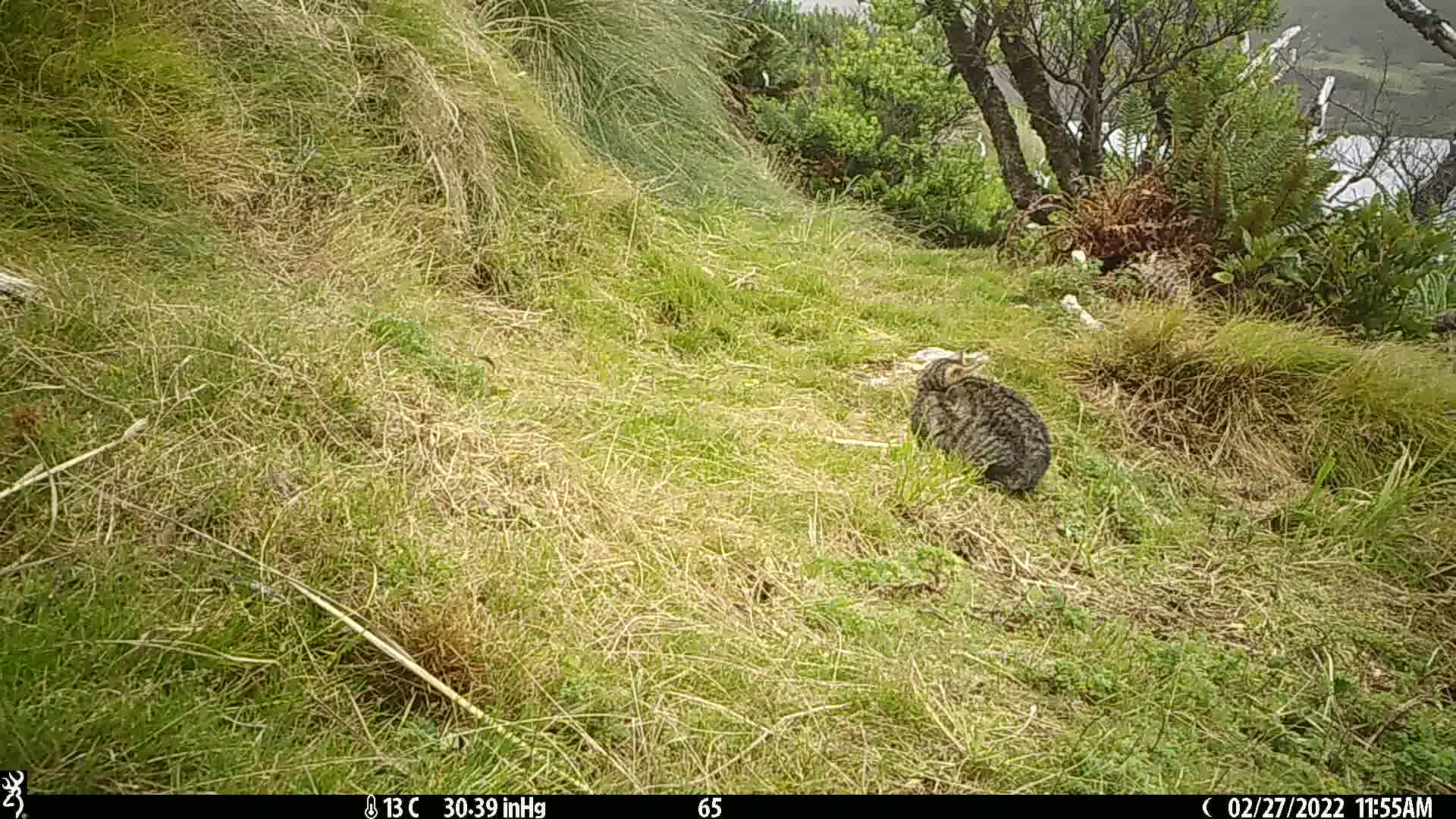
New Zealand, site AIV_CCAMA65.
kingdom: Animalia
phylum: Chordata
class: Mammalia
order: Carnivora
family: Felidae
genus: Felis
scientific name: Felis catus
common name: domestic cat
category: cat